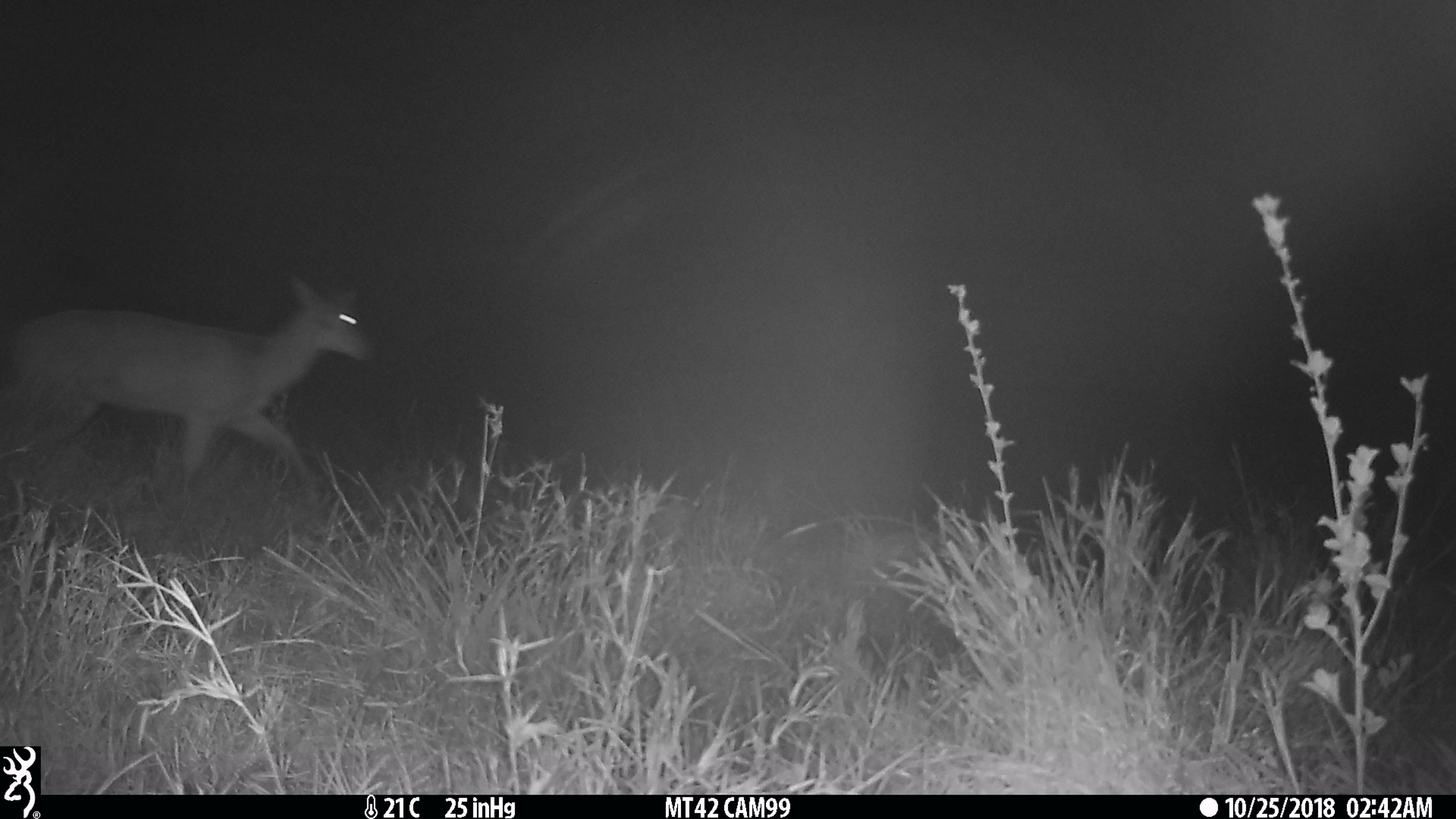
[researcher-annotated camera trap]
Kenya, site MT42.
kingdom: Animalia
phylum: Chordata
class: Mammalia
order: Artiodactyla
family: Bovidae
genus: Redunca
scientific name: Redunca arundinum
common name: reedbuck